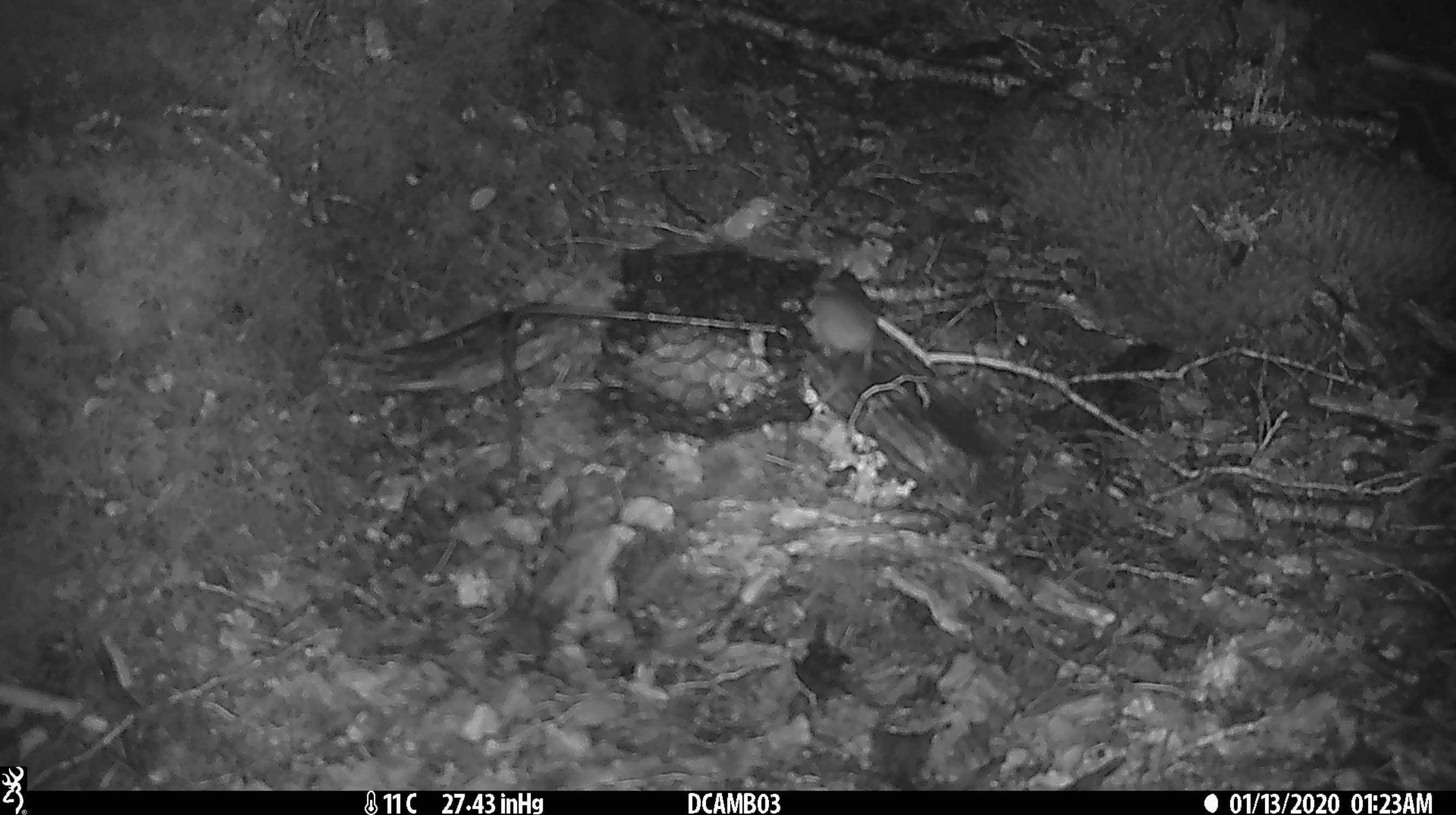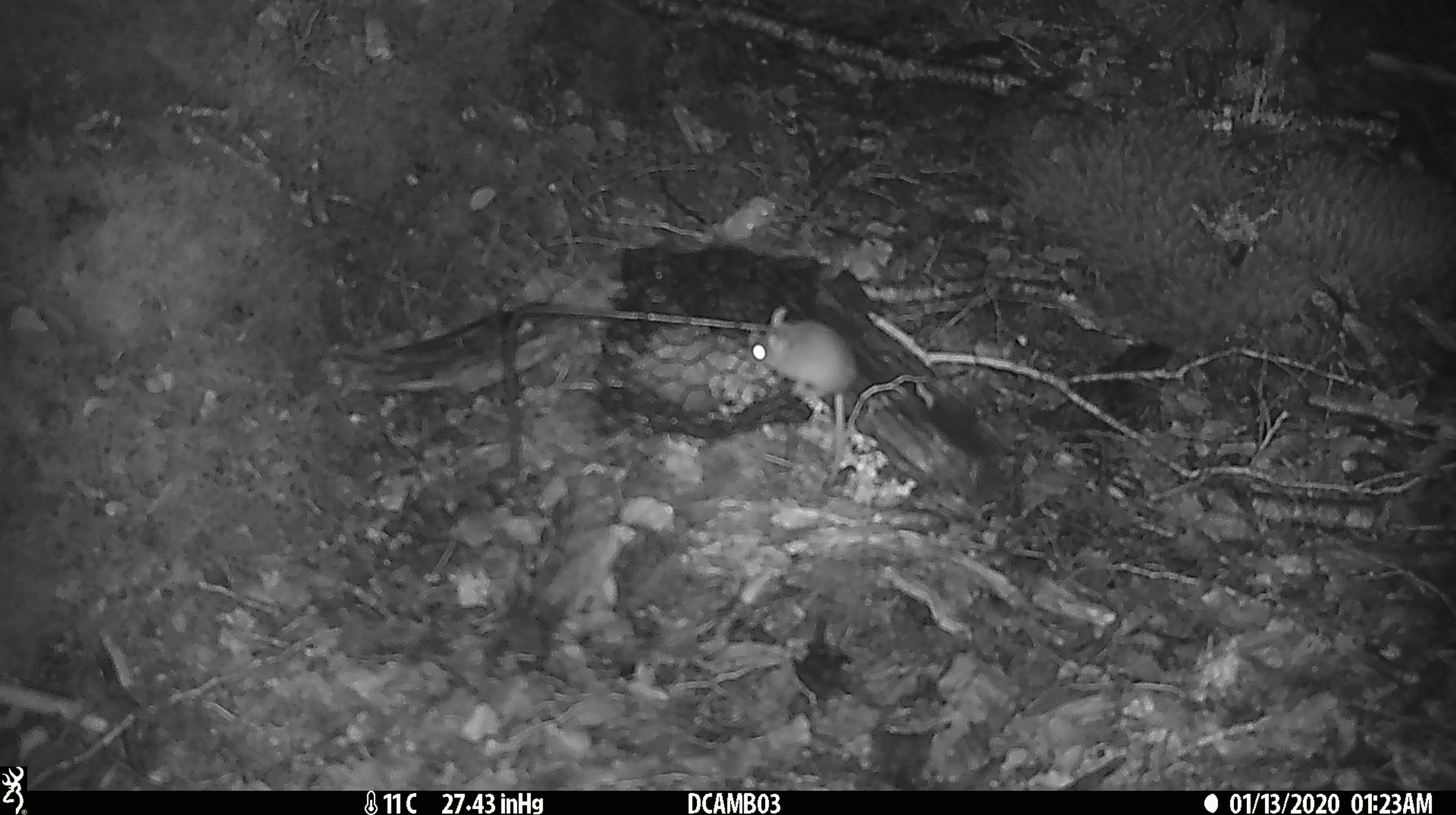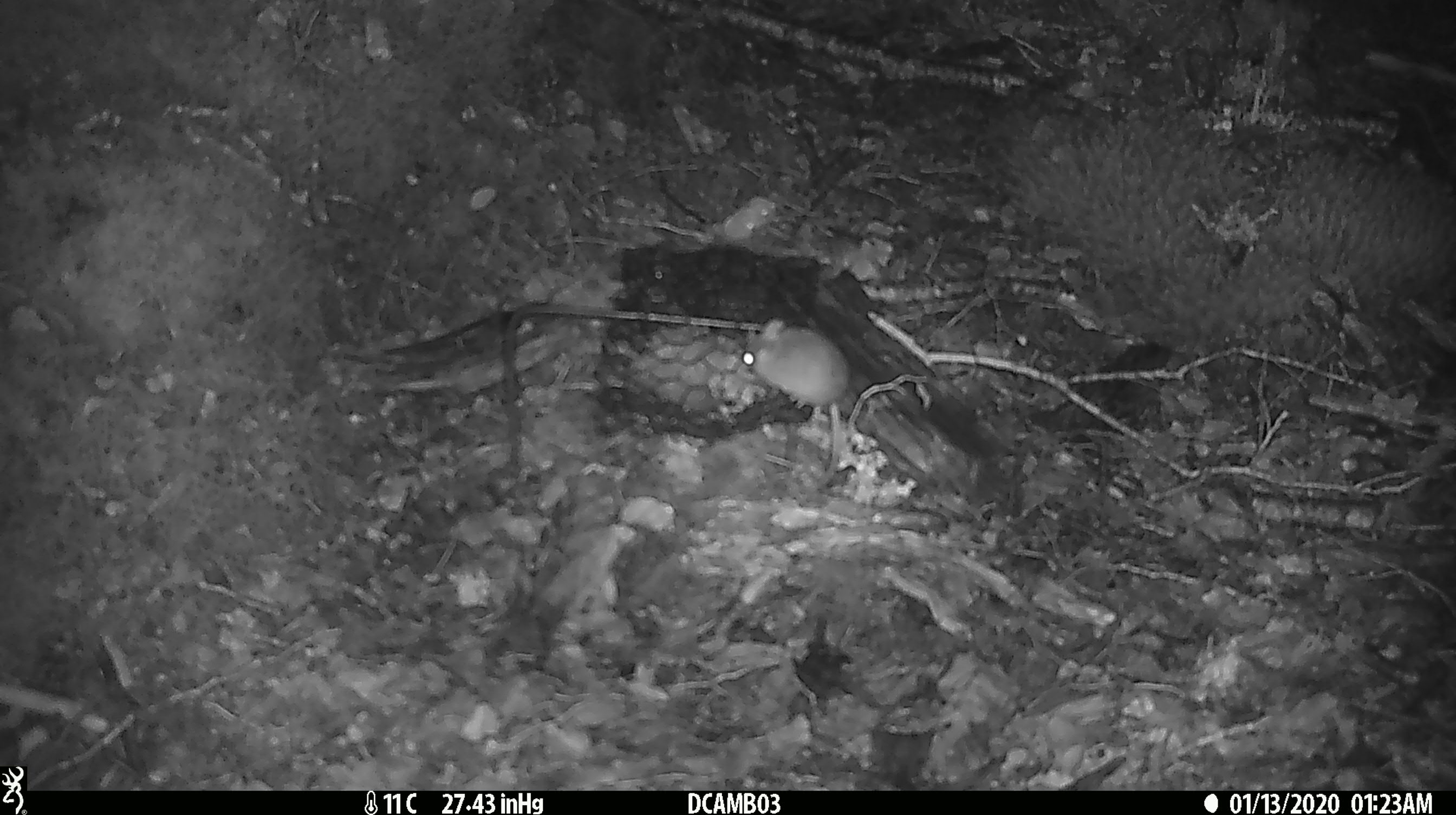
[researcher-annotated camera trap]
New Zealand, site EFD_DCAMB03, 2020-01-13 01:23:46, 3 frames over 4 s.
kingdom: Animalia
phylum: Chordata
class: Mammalia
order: Rodentia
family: Muridae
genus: Mus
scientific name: Mus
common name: mouse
Mouse (Mus).